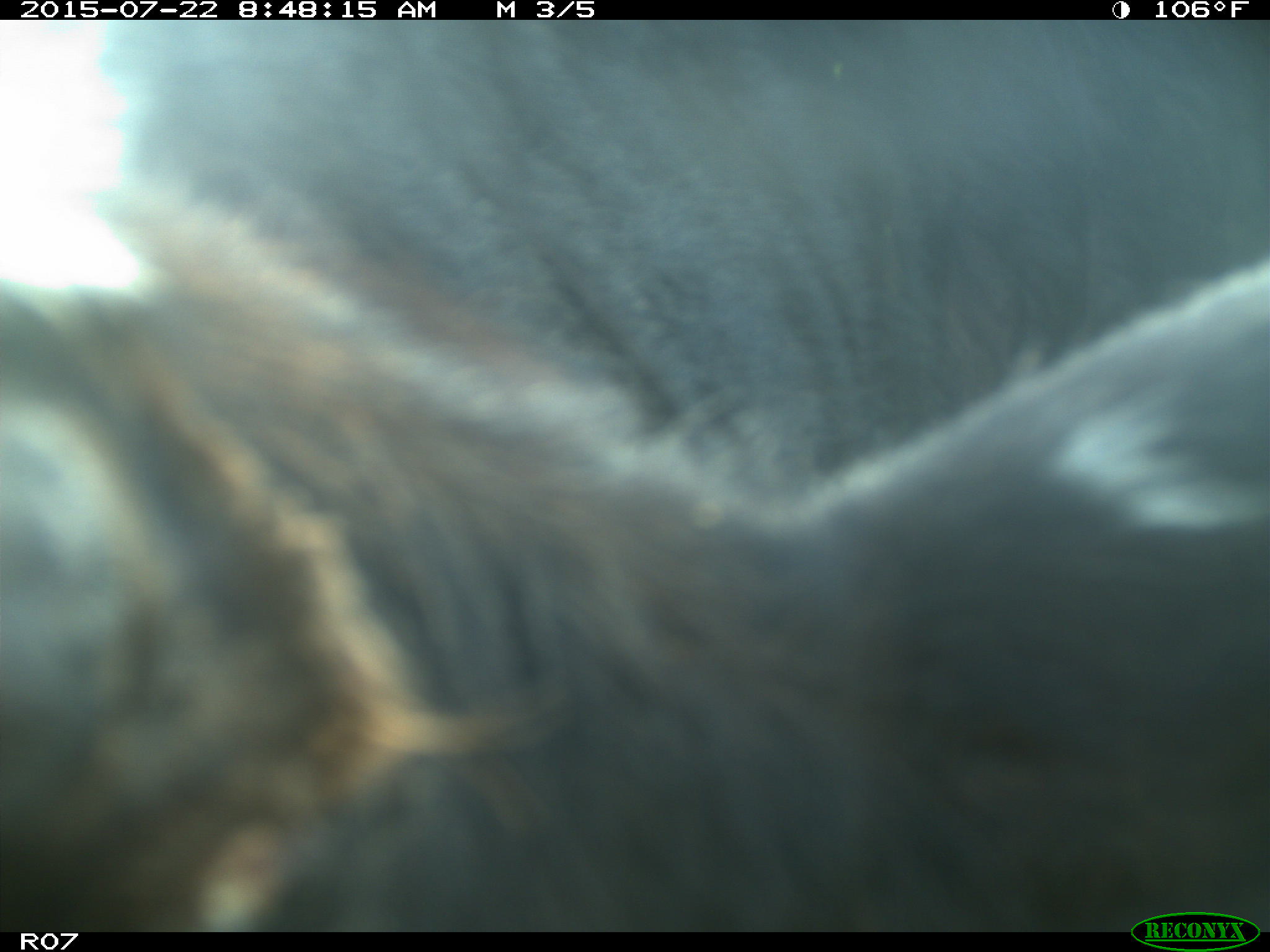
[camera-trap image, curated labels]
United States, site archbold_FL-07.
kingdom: Animalia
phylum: Chordata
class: Mammalia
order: Artiodactyla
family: Cervidae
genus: Odocoileus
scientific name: Odocoileus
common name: deer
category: unidentified deer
Unidentified deer (deer) (Odocoileus).